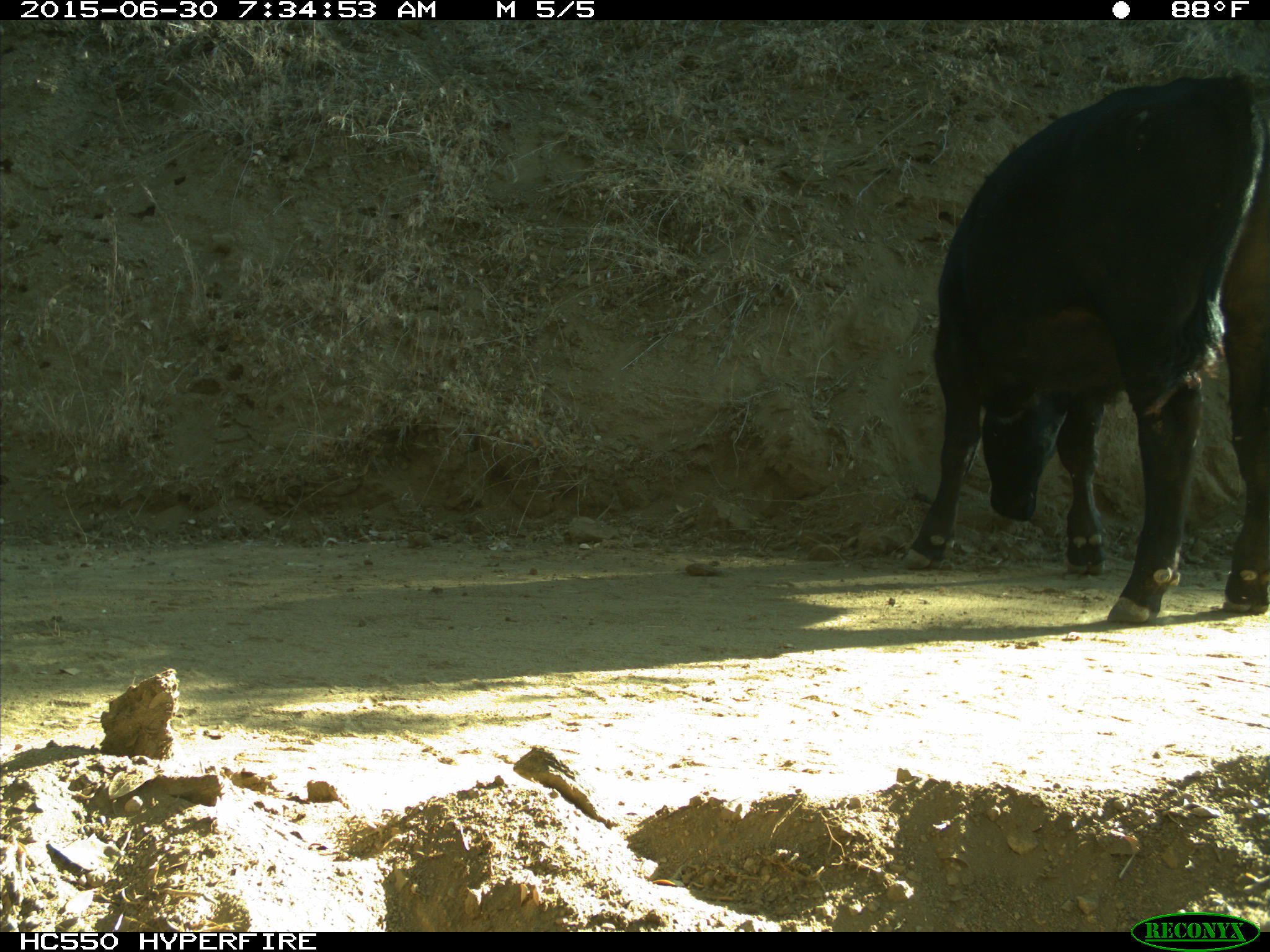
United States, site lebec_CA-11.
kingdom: Animalia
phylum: Chordata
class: Mammalia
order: Artiodactyla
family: Bovidae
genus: Bos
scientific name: Bos taurus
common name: domestic cow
Bos taurus (domestic cow).